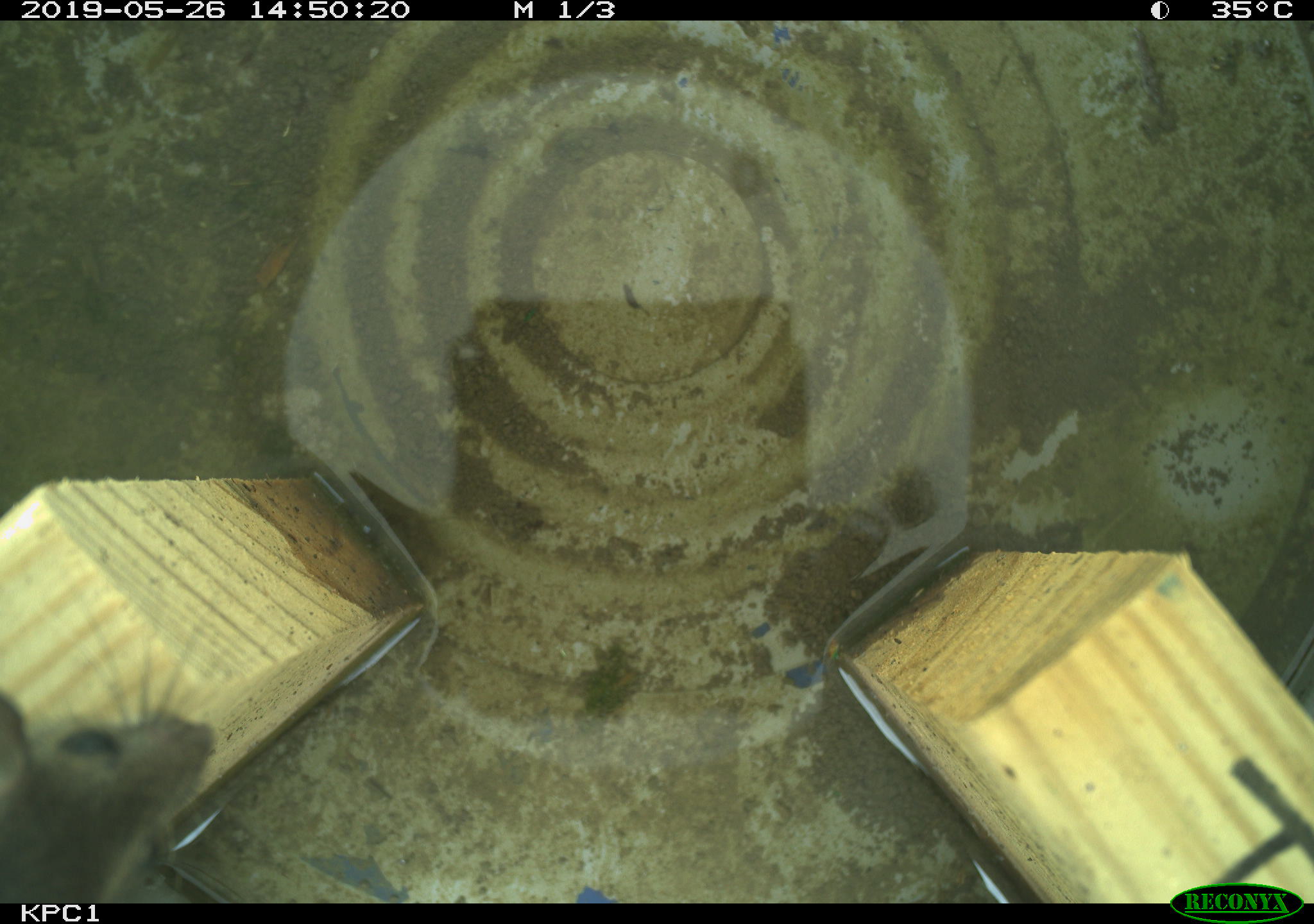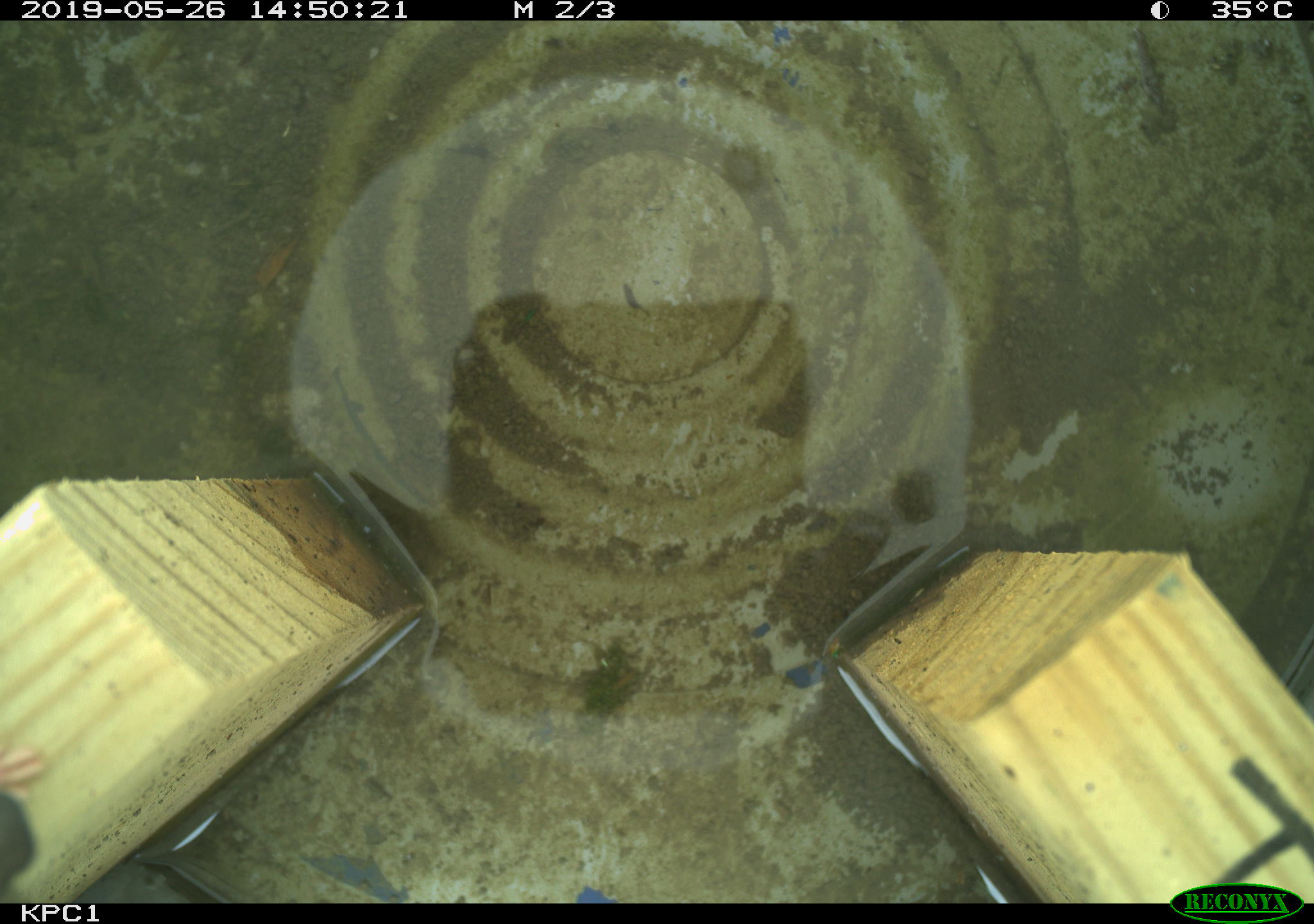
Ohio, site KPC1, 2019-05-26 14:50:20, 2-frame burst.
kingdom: Animalia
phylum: Chordata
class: Mammalia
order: Rodentia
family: Cricetidae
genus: Peromyscus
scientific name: Peromyscus leucopus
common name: white-footed mouse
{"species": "white-footed mouse (Peromyscus leucopus)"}